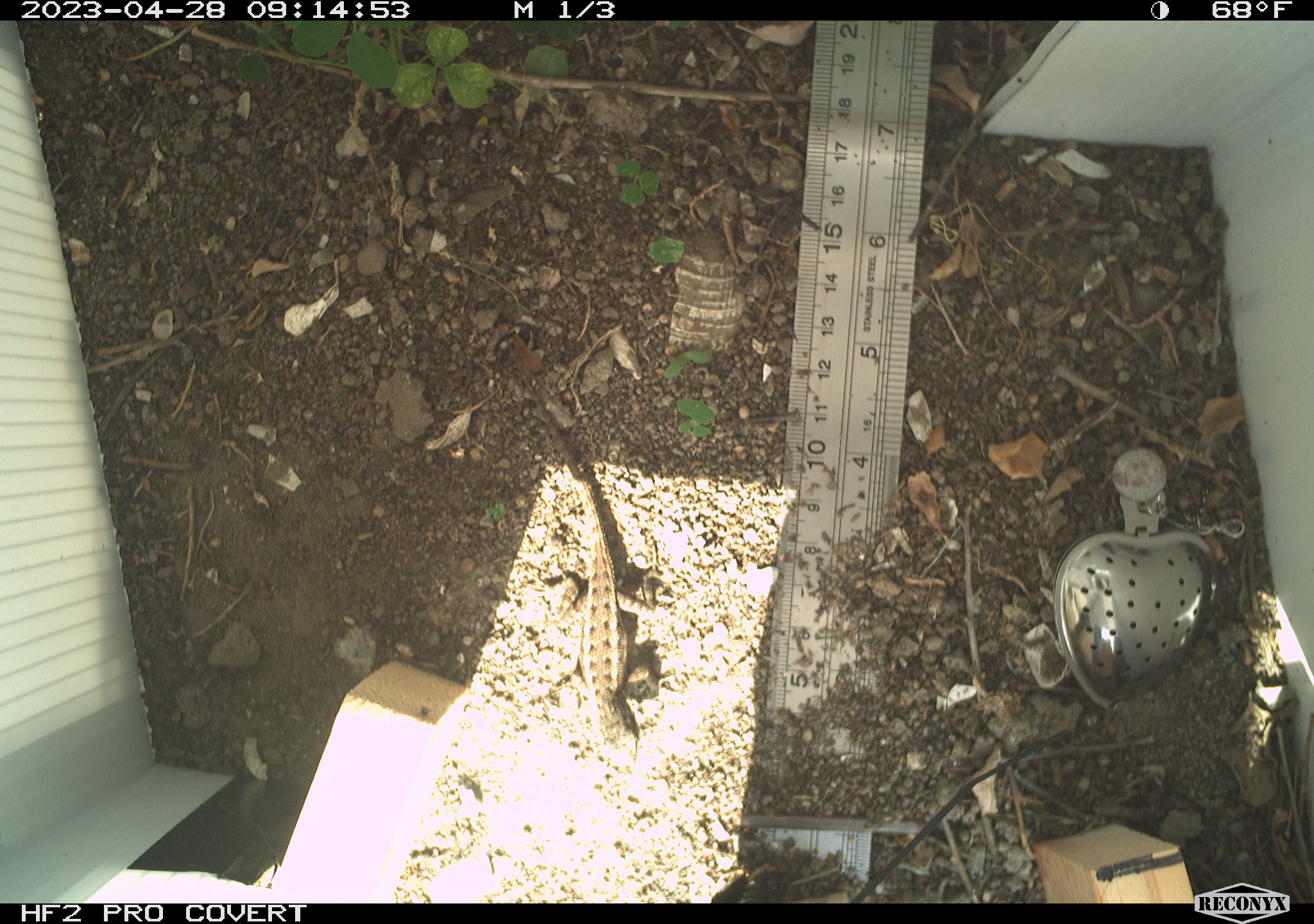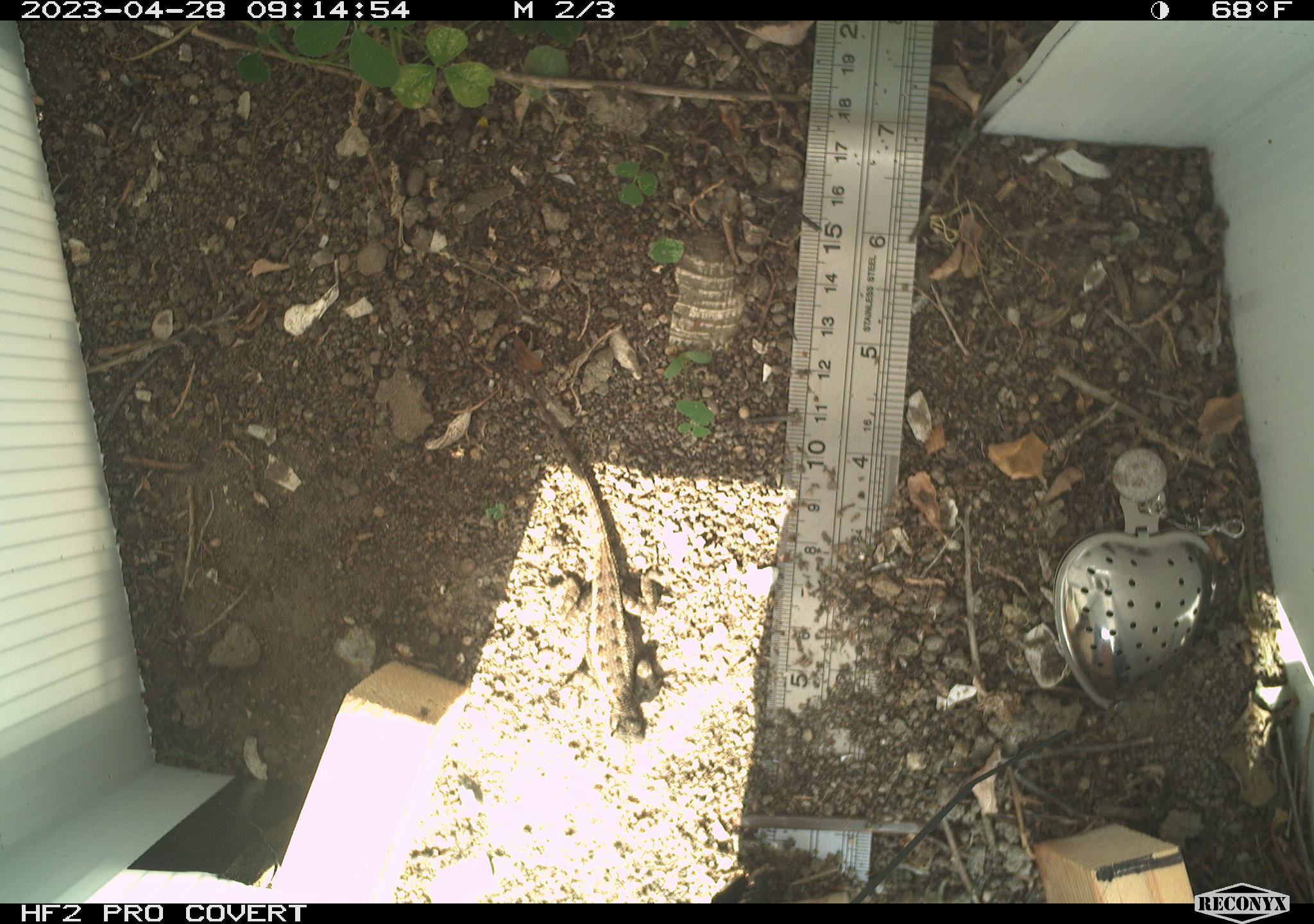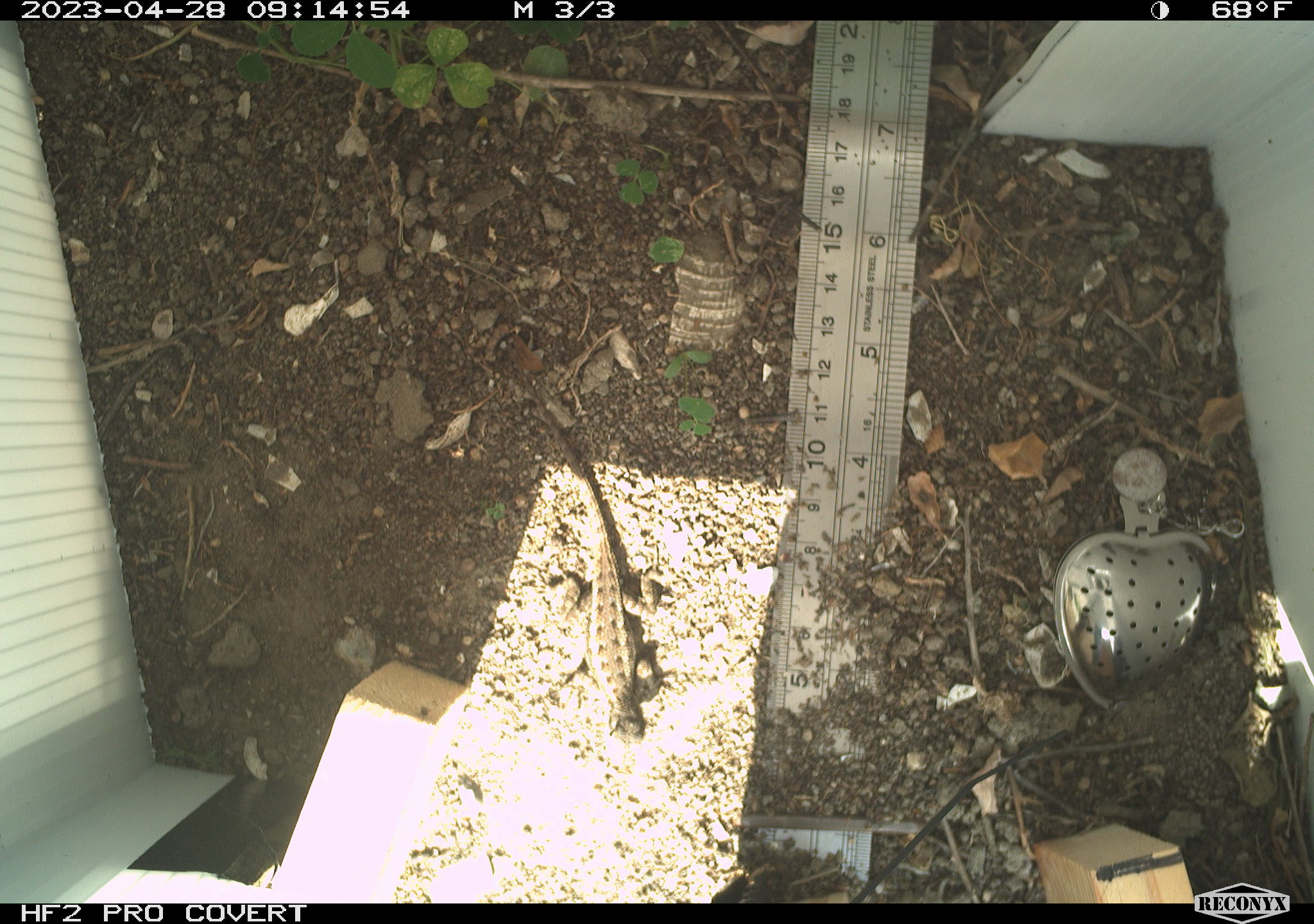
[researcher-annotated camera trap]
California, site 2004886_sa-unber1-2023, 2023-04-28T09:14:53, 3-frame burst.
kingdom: Animalia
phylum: Chordata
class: Reptilia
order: Squamata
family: Phrynosomatidae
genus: Sceloporus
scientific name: Sceloporus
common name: spiny lizards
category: sceloporus species